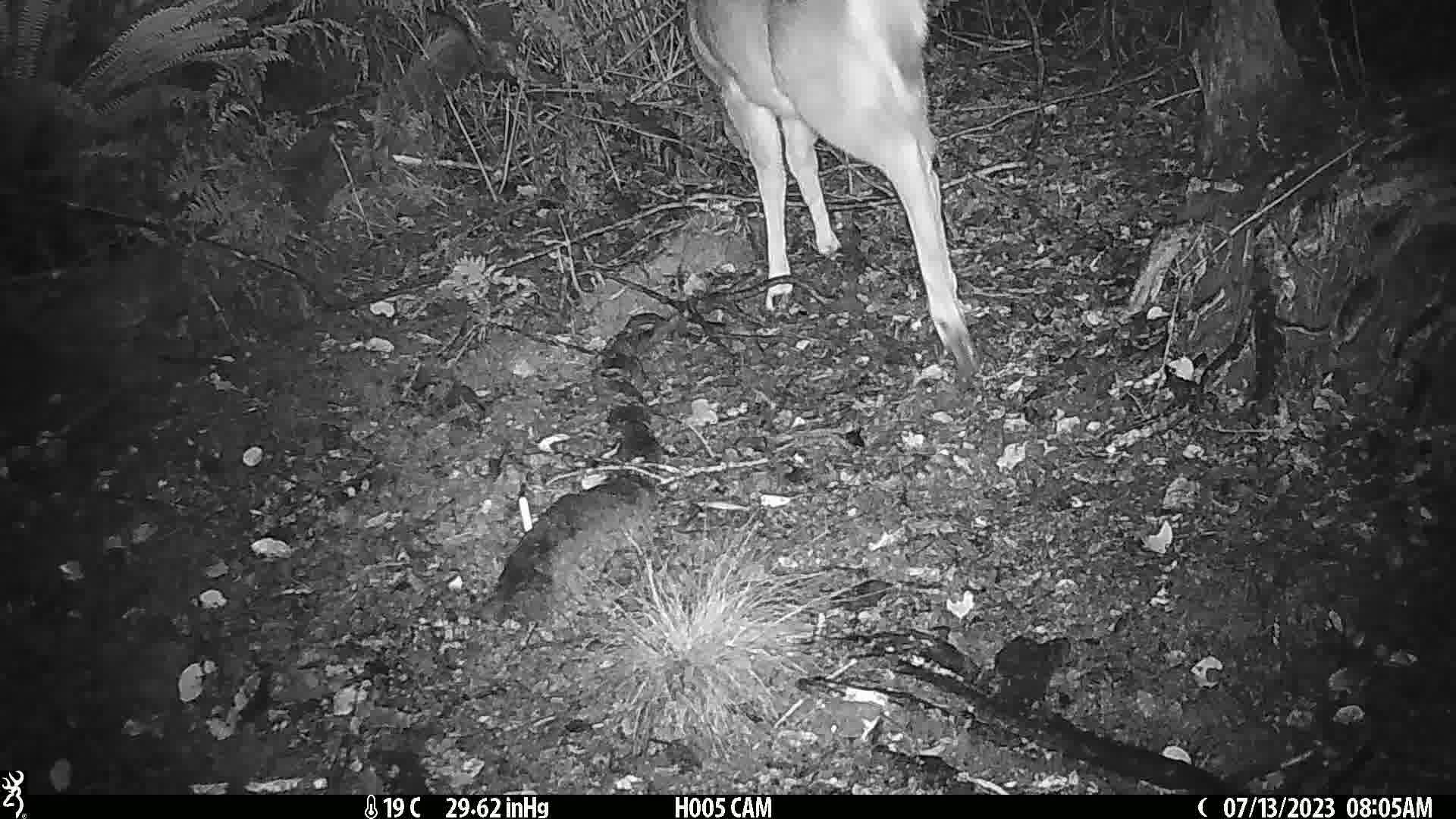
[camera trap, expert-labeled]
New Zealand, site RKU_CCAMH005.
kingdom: Animalia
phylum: Chordata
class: Mammalia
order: Artiodactyla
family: Cervidae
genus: Odocoileus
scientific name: Odocoileus virginianus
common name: white-tailed deer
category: white tailed deer